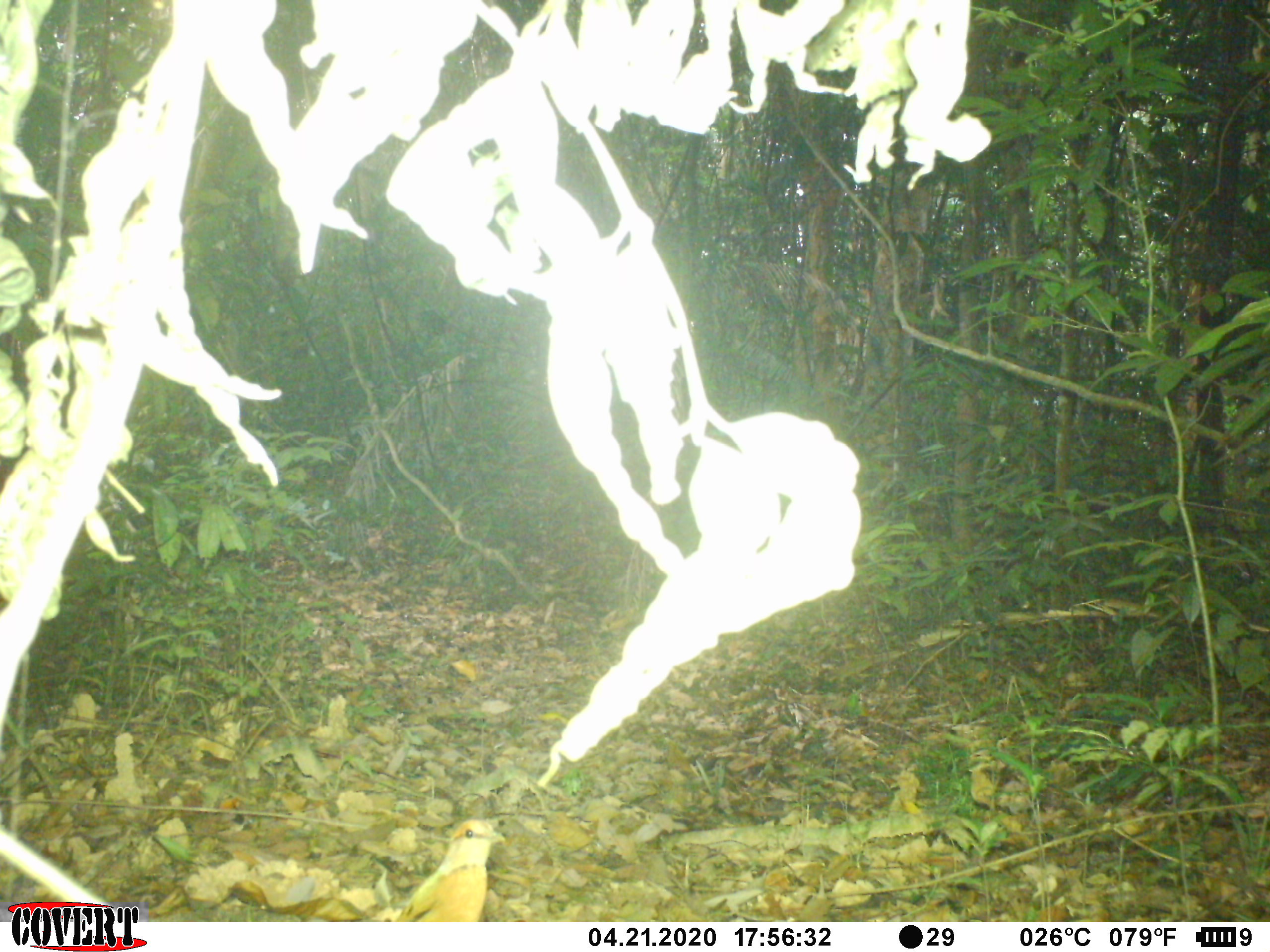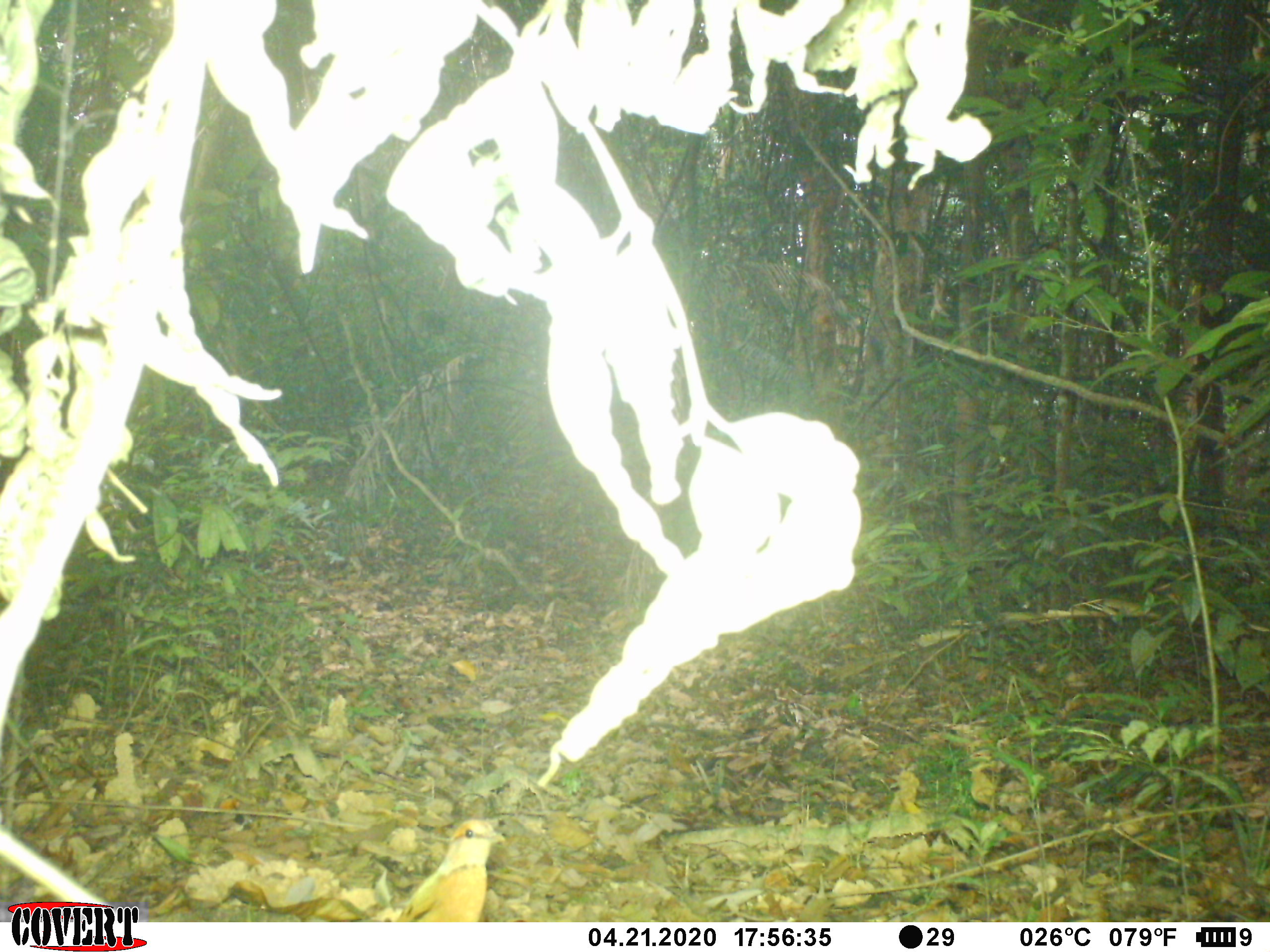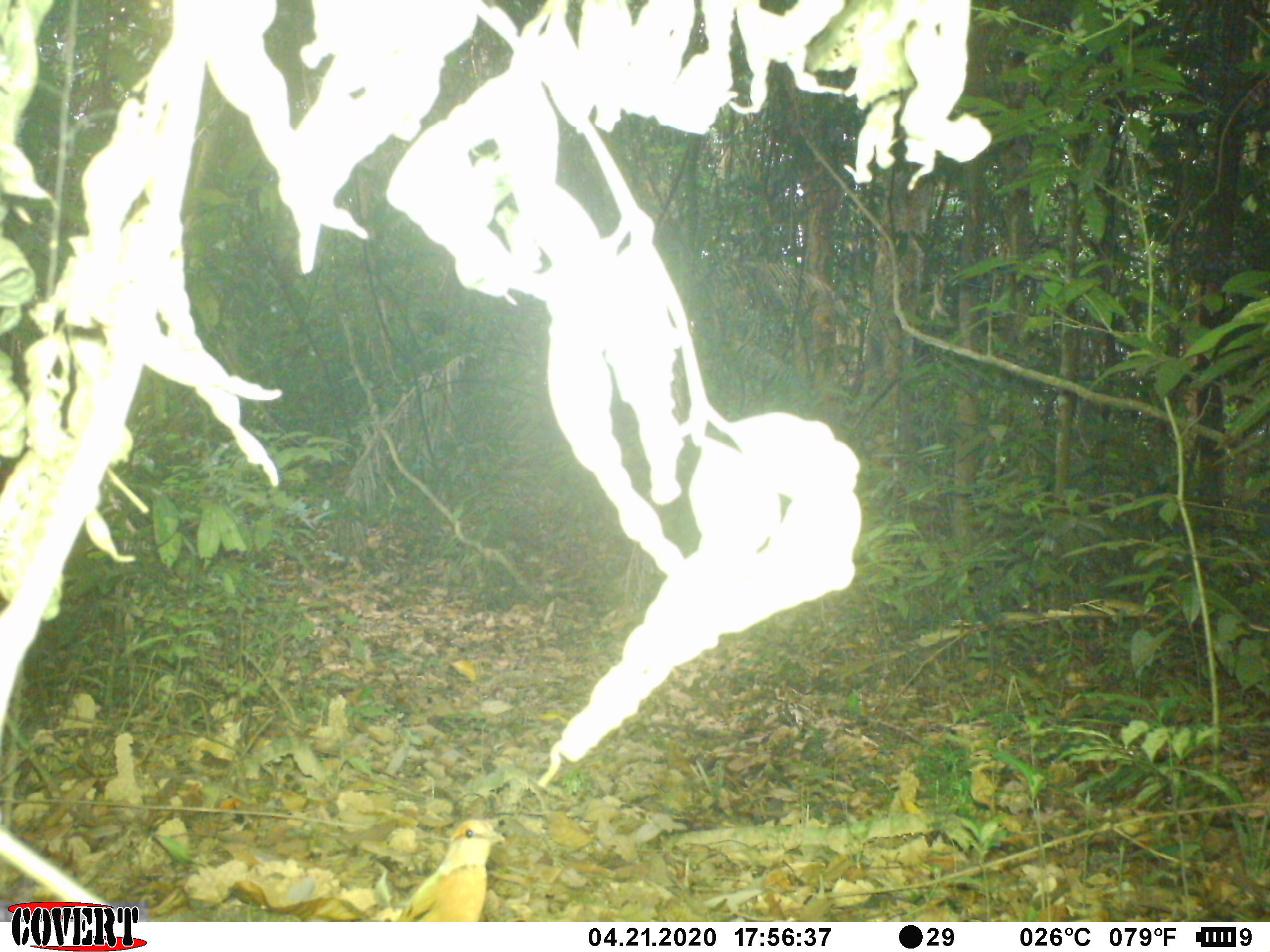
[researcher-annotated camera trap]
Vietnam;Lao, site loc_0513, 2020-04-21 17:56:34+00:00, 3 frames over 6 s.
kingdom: Animalia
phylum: Chordata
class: Aves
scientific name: Aves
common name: bird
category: unidentified bird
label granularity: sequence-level